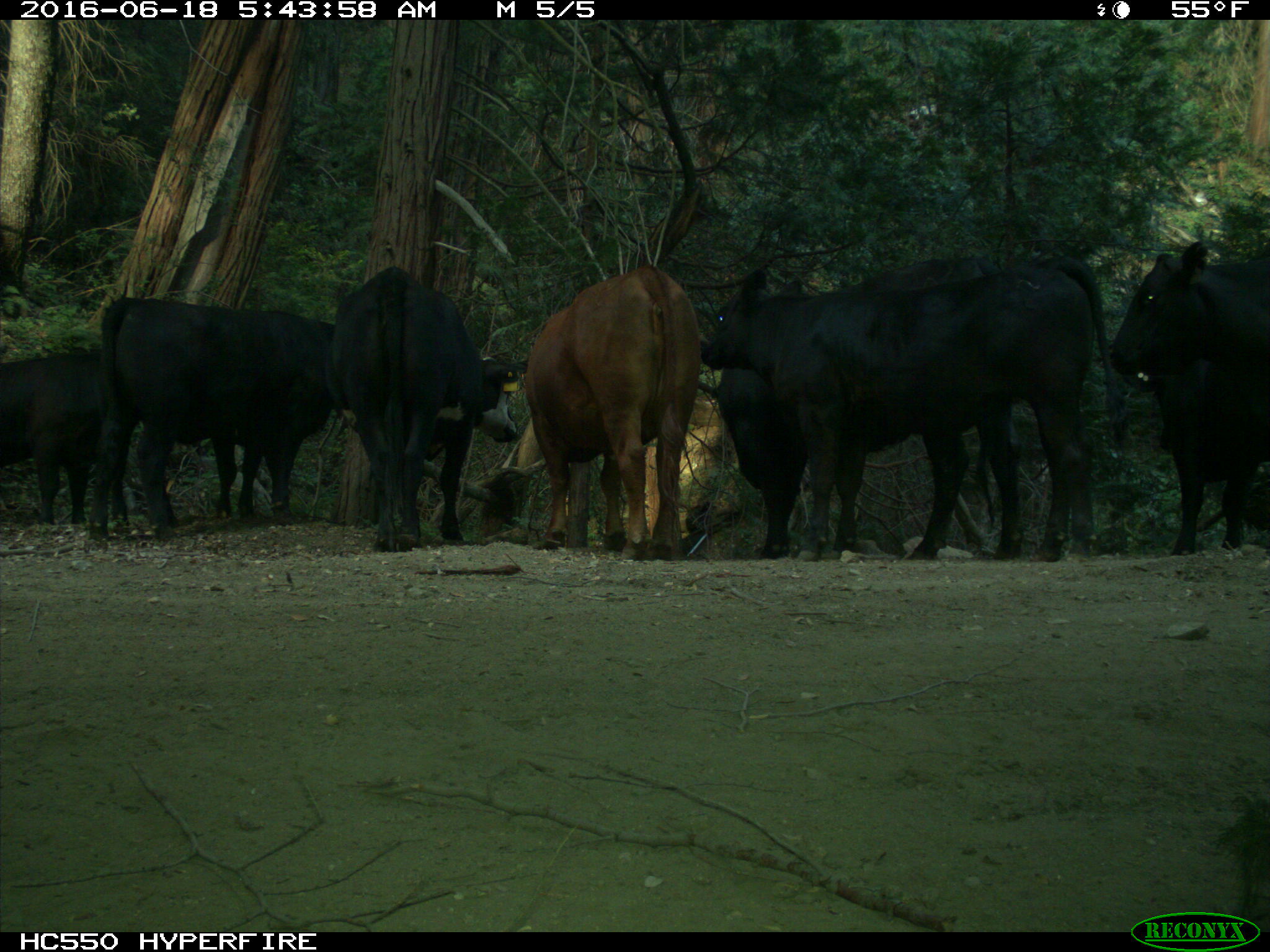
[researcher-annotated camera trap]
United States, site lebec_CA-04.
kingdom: Animalia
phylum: Chordata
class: Mammalia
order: Artiodactyla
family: Bovidae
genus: Bos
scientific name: Bos taurus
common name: domestic cow